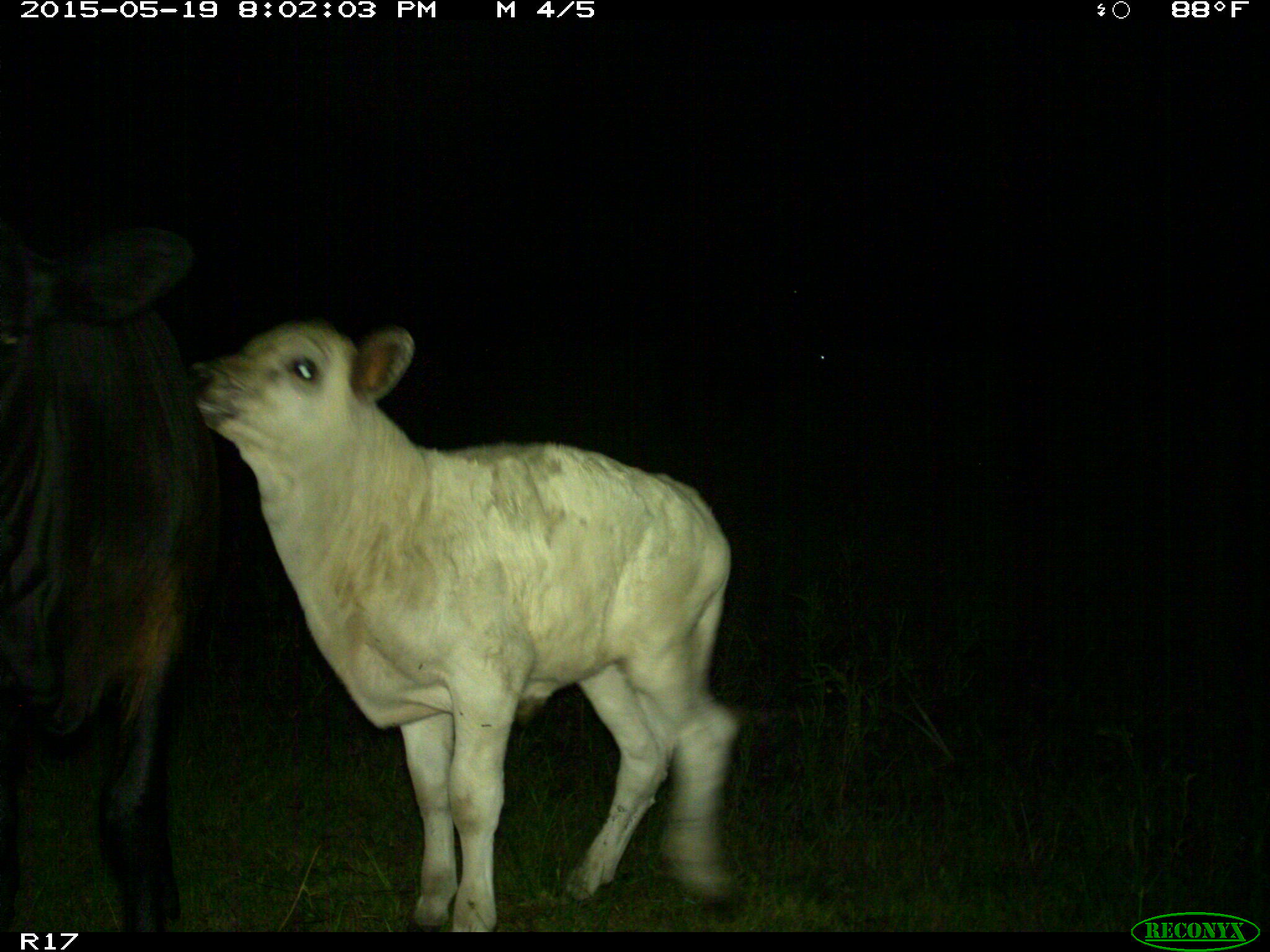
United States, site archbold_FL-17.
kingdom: Animalia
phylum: Chordata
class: Mammalia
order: Artiodactyla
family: Bovidae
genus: Bos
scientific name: Bos taurus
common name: domestic cow